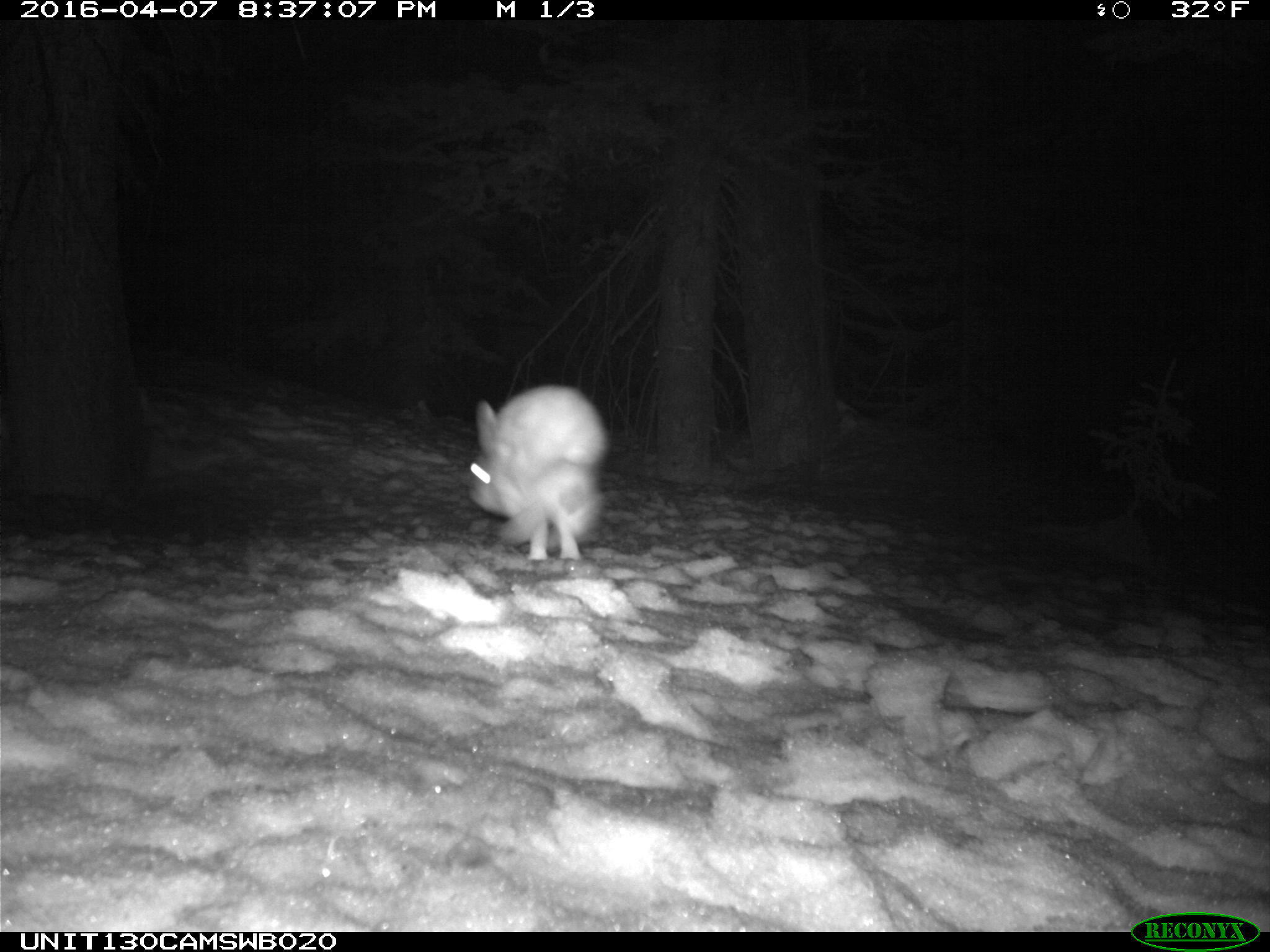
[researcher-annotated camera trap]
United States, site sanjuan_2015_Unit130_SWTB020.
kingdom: Animalia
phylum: Chordata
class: Mammalia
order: Lagomorpha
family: Leporidae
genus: Lepus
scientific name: Lepus americanus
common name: snowshoe hare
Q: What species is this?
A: Lepus americanus (snowshoe hare).